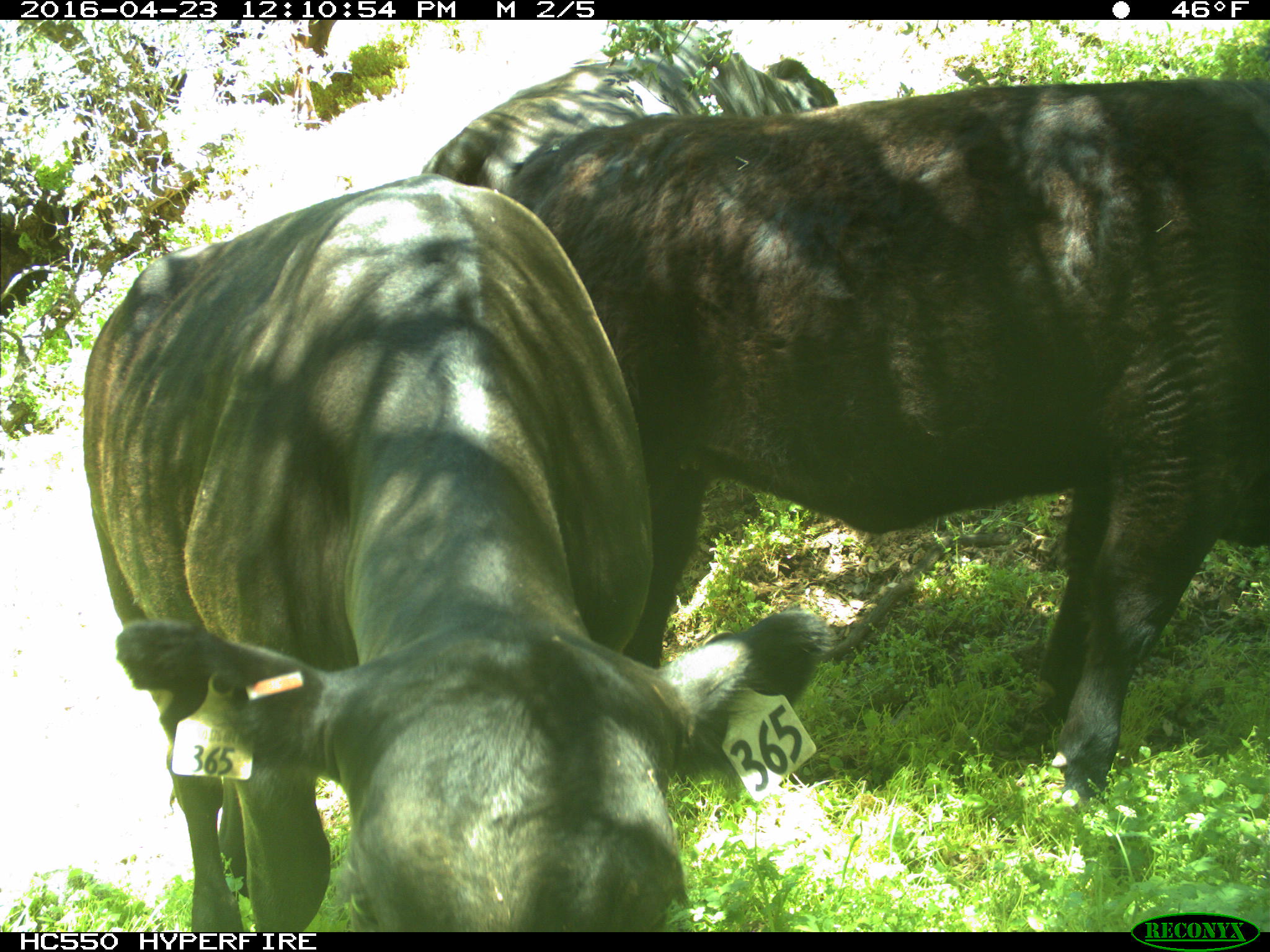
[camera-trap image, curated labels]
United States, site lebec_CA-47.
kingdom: Animalia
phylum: Chordata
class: Mammalia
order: Artiodactyla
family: Bovidae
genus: Bos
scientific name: Bos taurus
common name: domestic cow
Bos taurus (domestic cow).